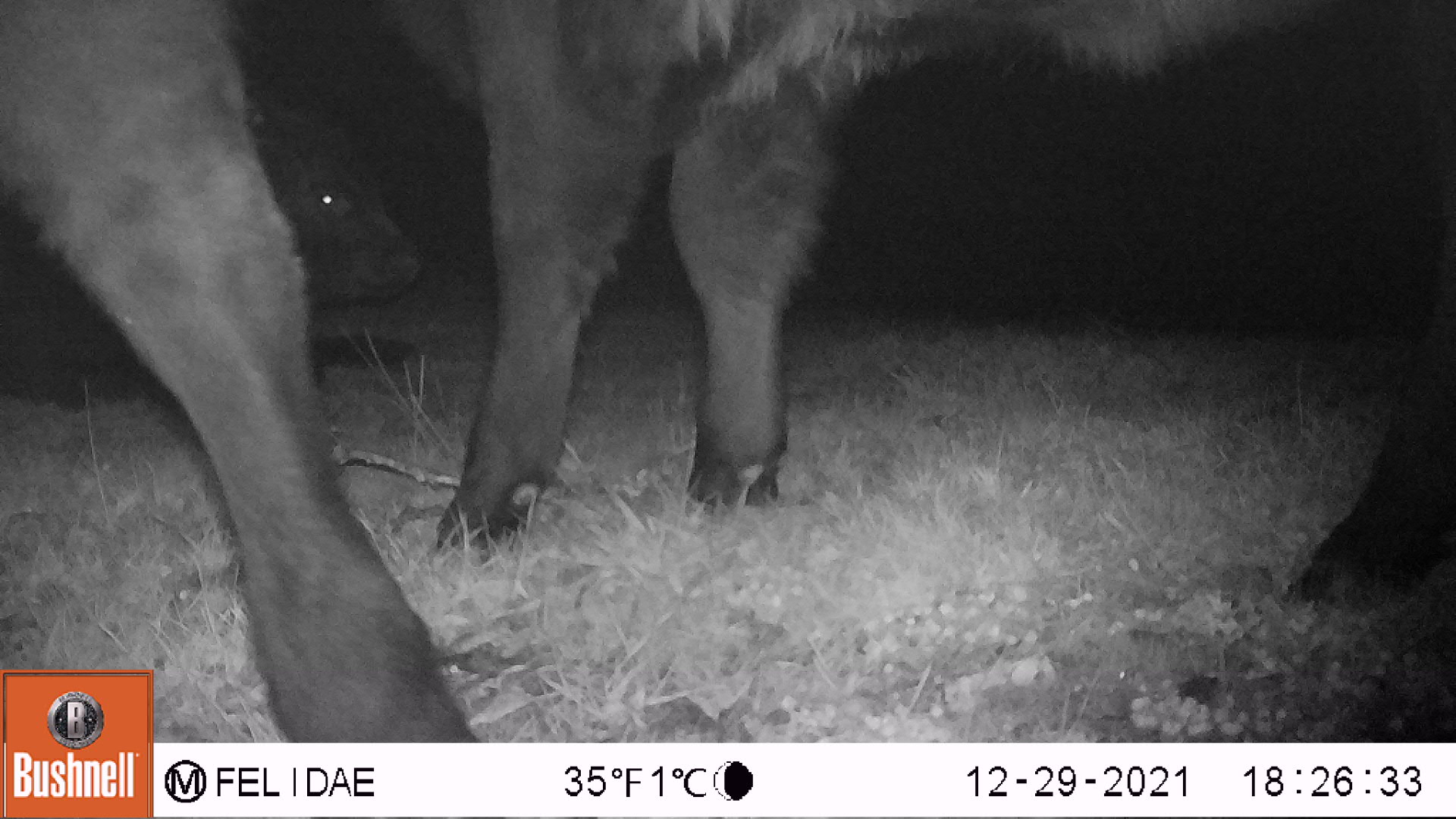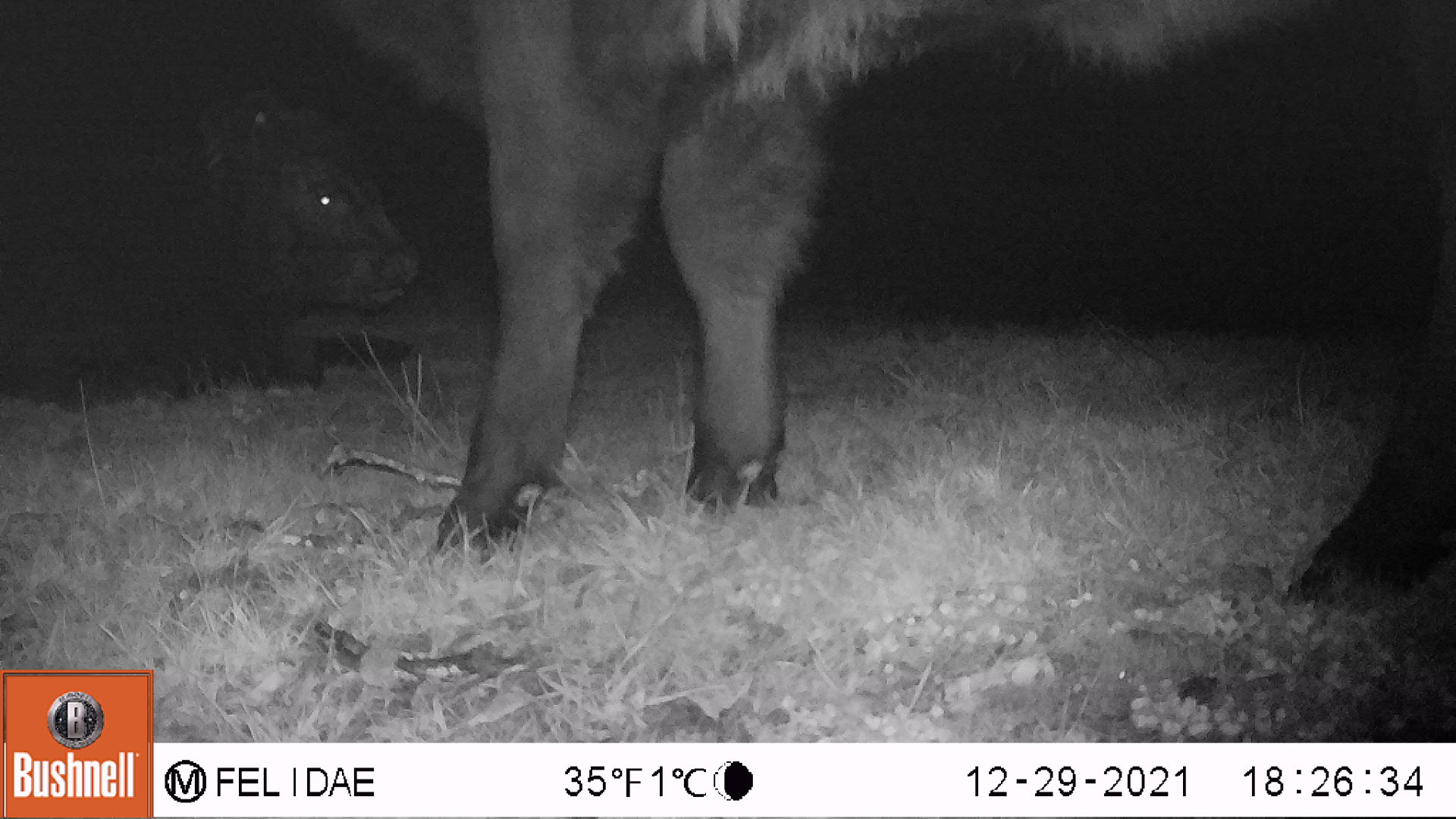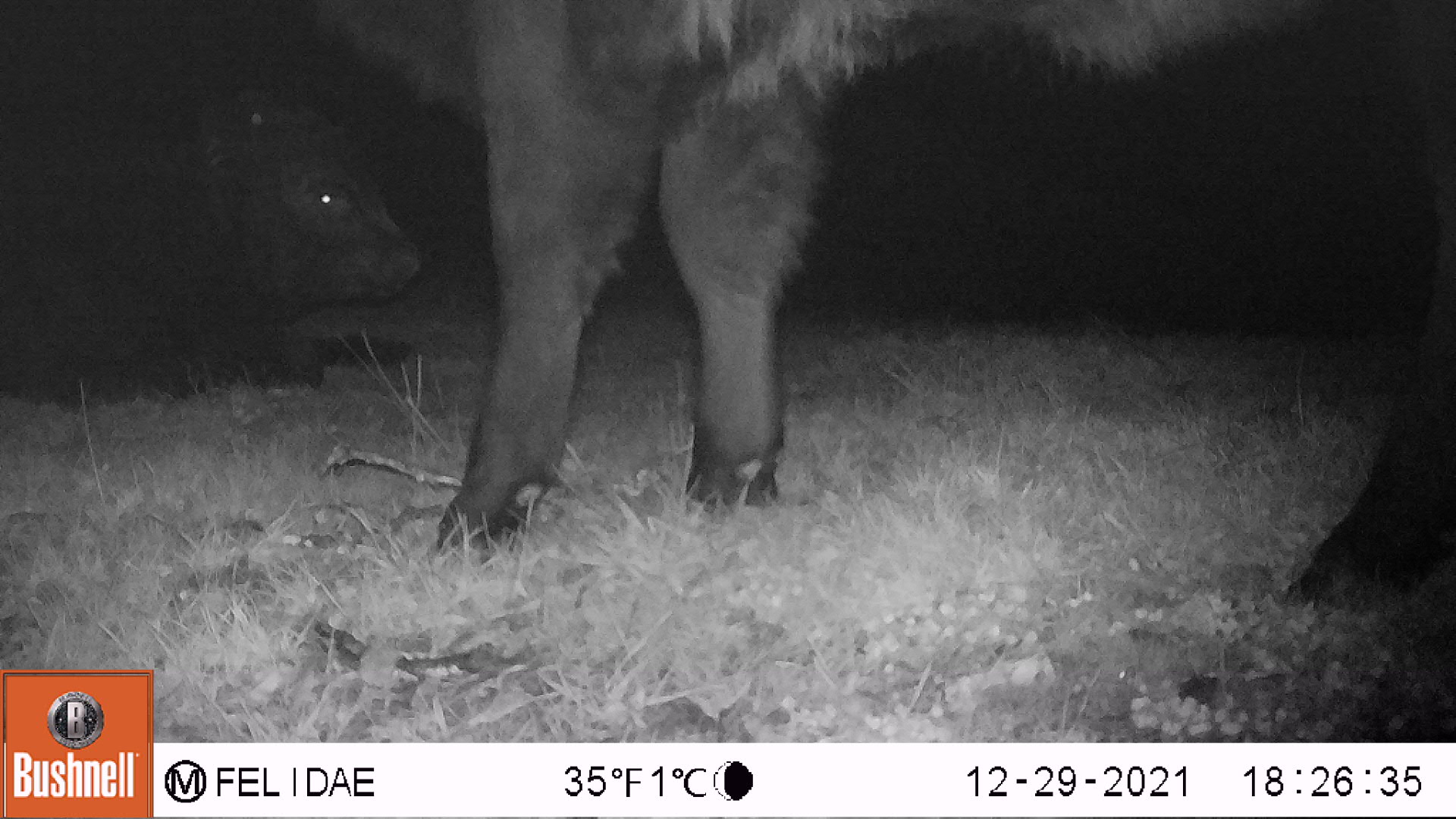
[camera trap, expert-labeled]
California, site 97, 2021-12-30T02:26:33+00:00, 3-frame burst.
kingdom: Animalia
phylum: Chordata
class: Mammalia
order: Artiodactyla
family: Bovidae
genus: Bos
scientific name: Bos taurus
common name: domestic cattle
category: cattle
Cattle (domestic cattle) (Bos taurus).